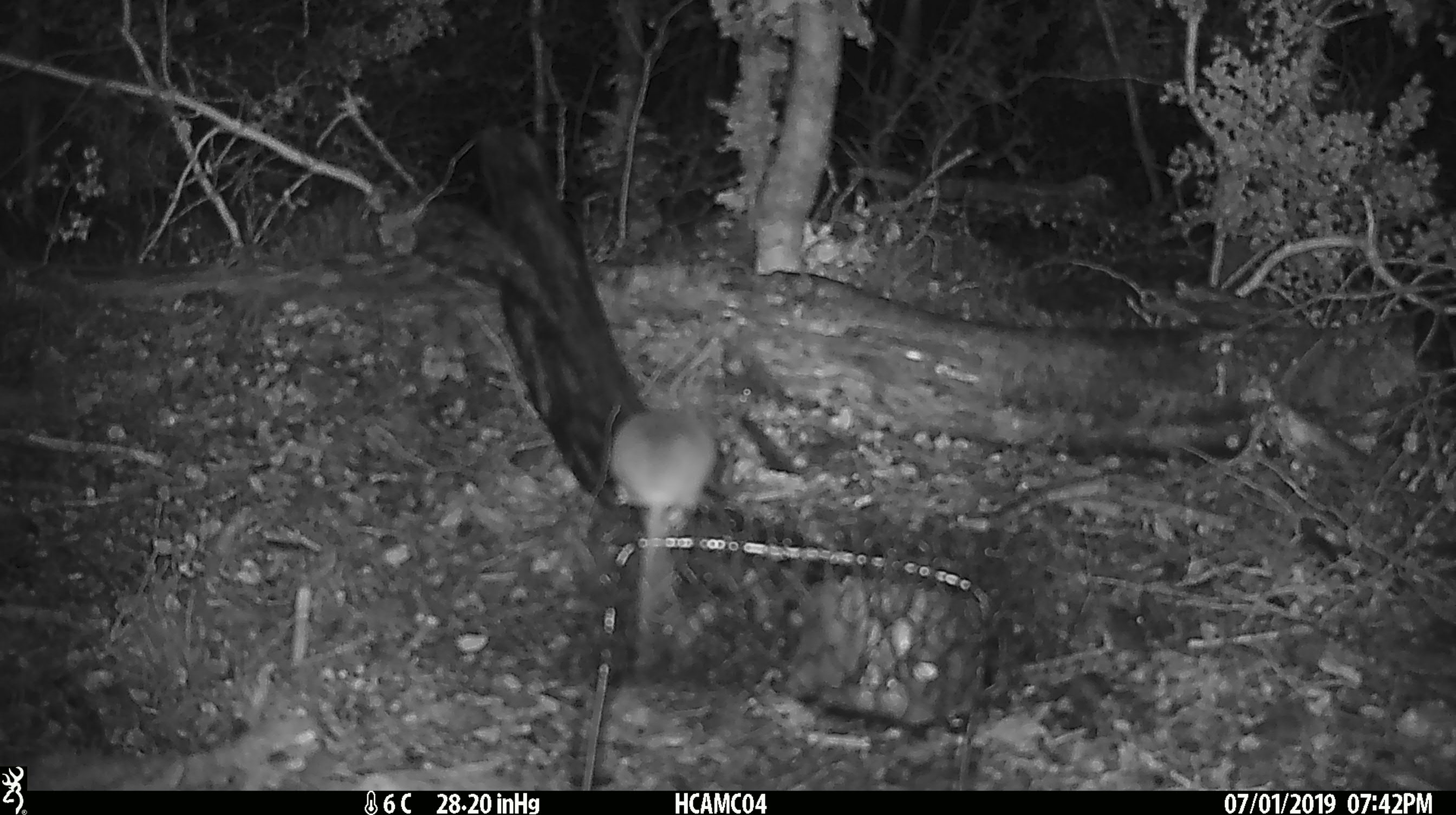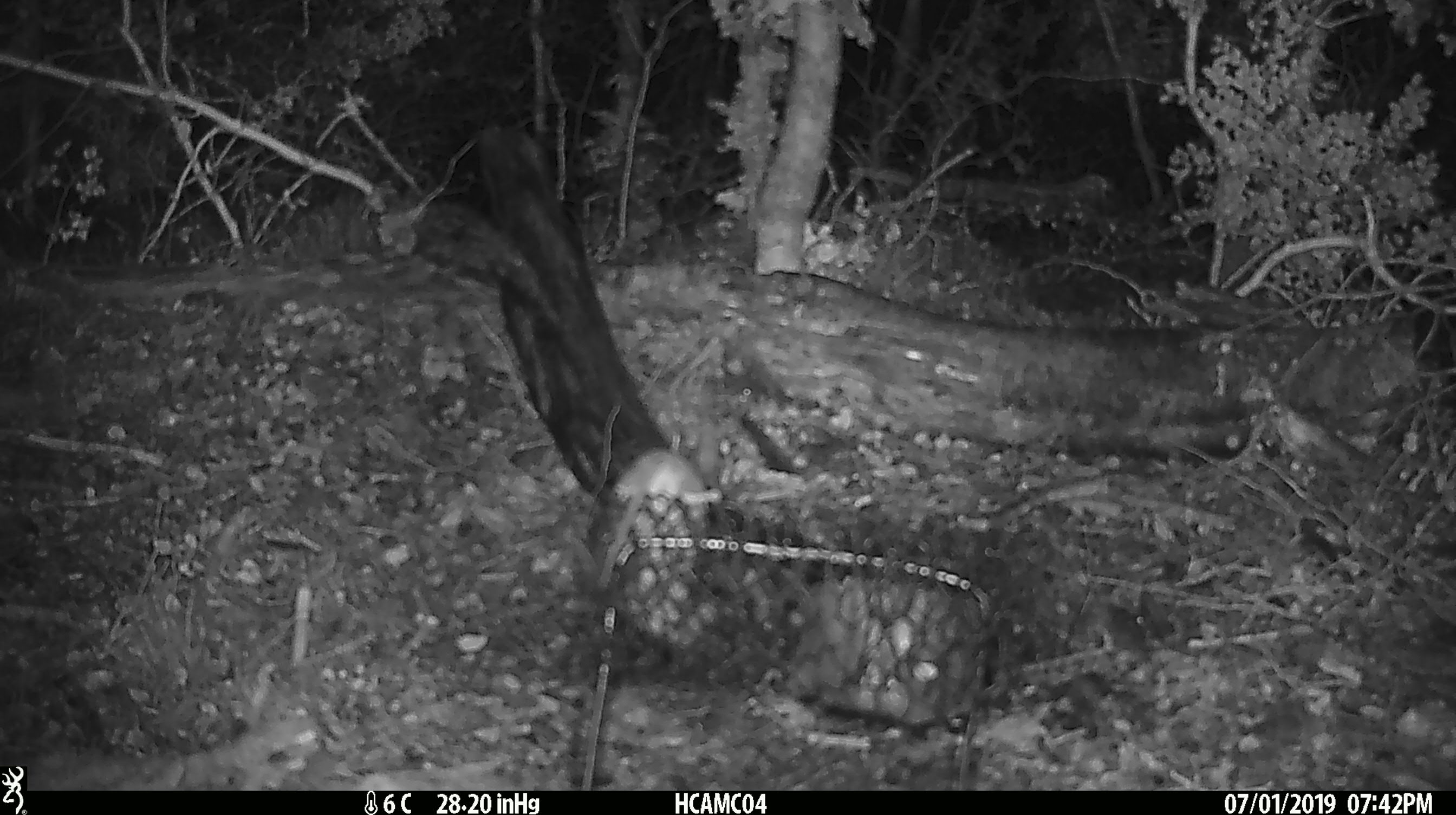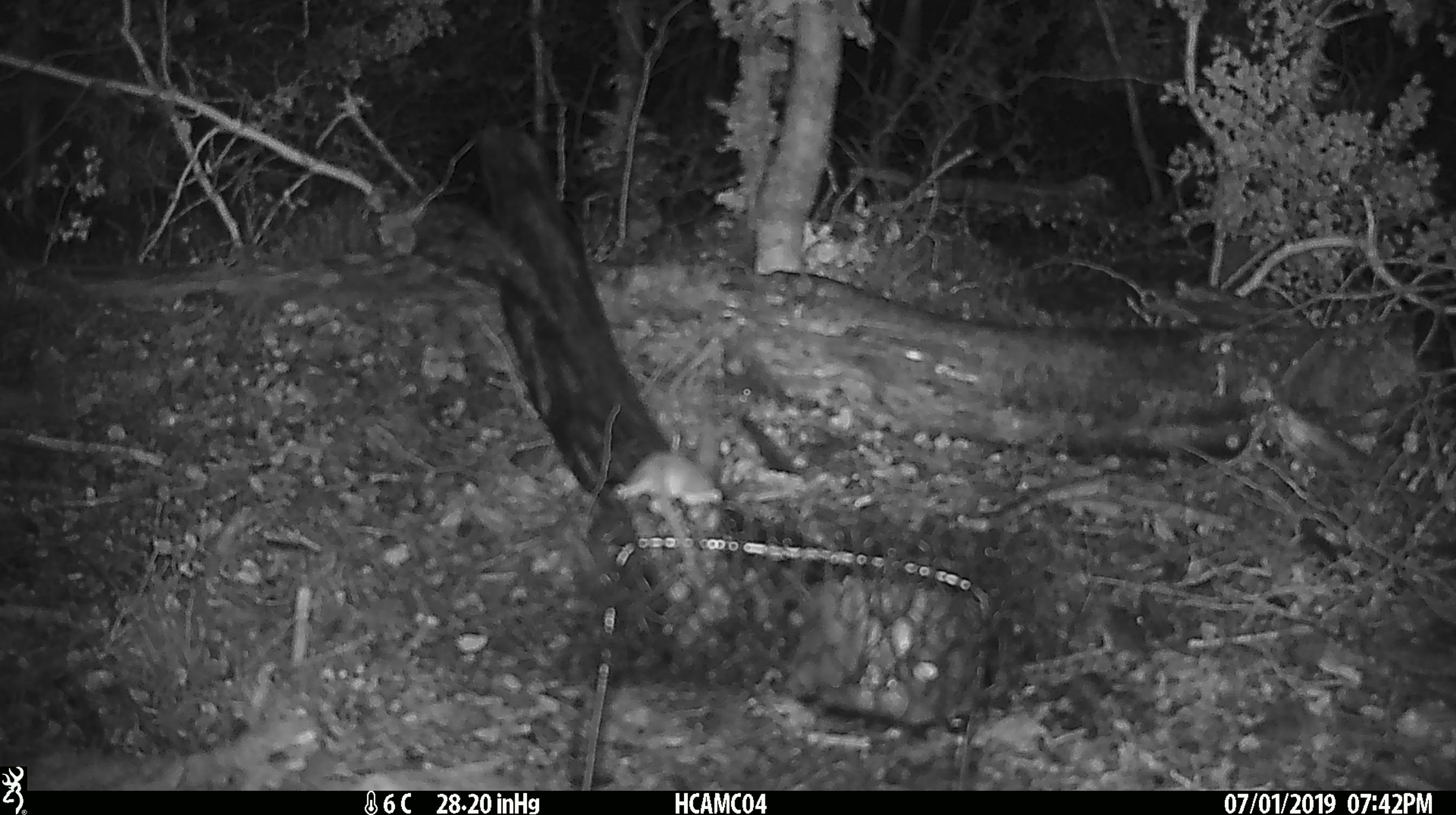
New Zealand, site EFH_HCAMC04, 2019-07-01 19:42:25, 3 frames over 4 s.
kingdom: Animalia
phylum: Chordata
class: Mammalia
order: Rodentia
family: Muridae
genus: Mus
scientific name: Mus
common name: mouse